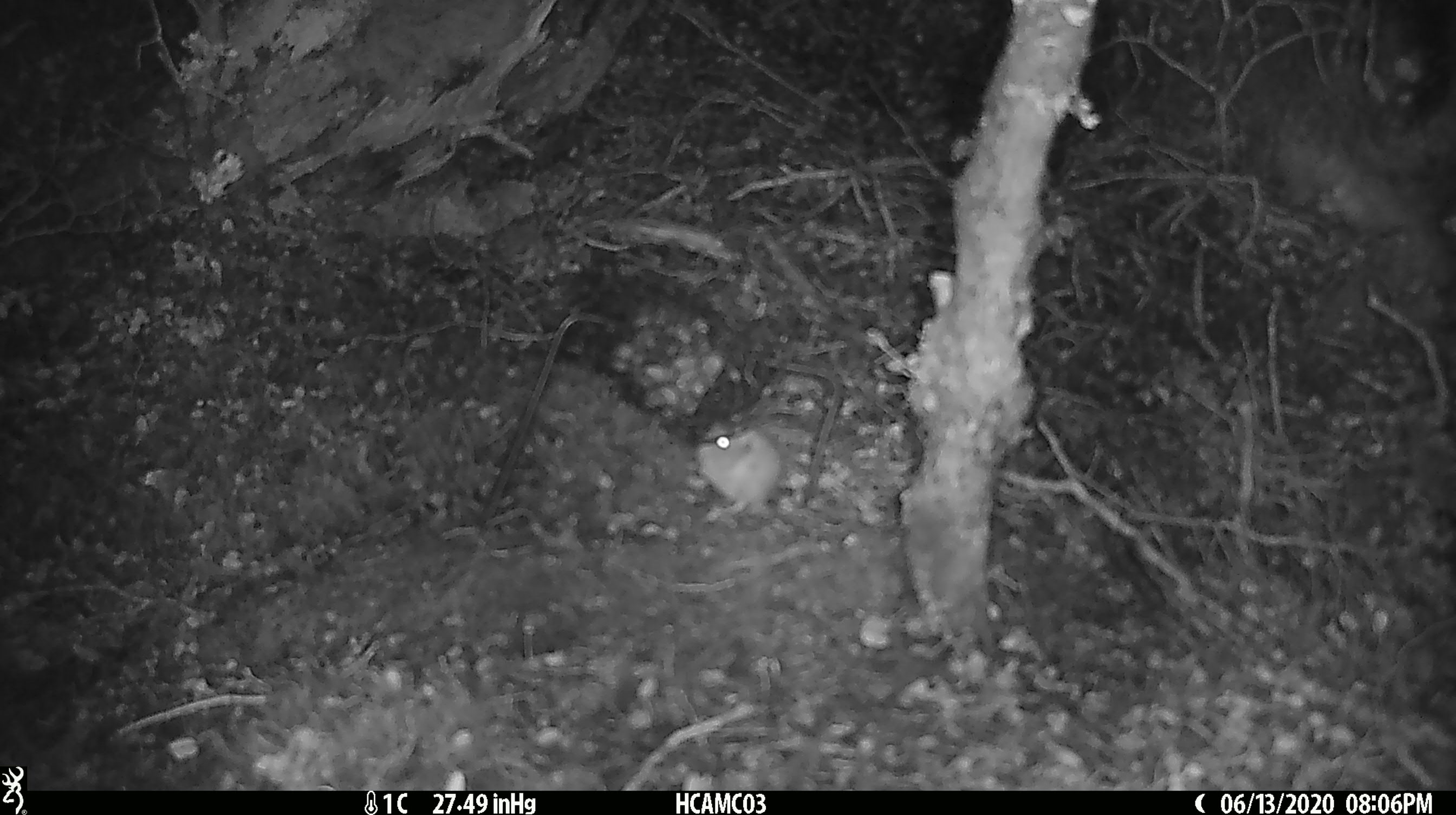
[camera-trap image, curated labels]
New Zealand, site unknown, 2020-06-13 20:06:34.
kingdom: Animalia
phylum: Chordata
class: Mammalia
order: Rodentia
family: Muridae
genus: Mus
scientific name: Mus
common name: mouse